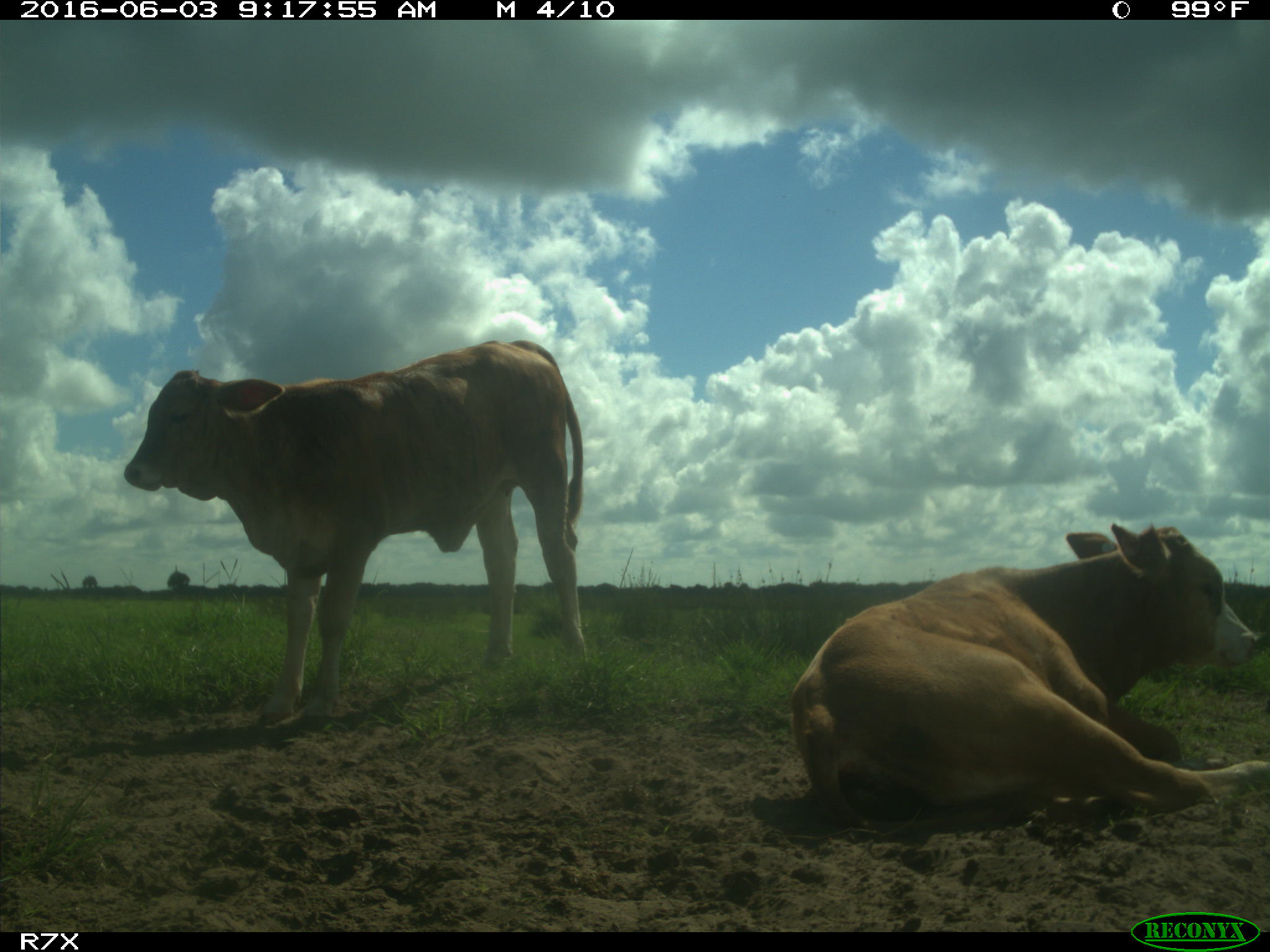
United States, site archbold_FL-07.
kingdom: Animalia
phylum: Chordata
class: Mammalia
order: Artiodactyla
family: Bovidae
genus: Bos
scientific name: Bos taurus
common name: domestic cow